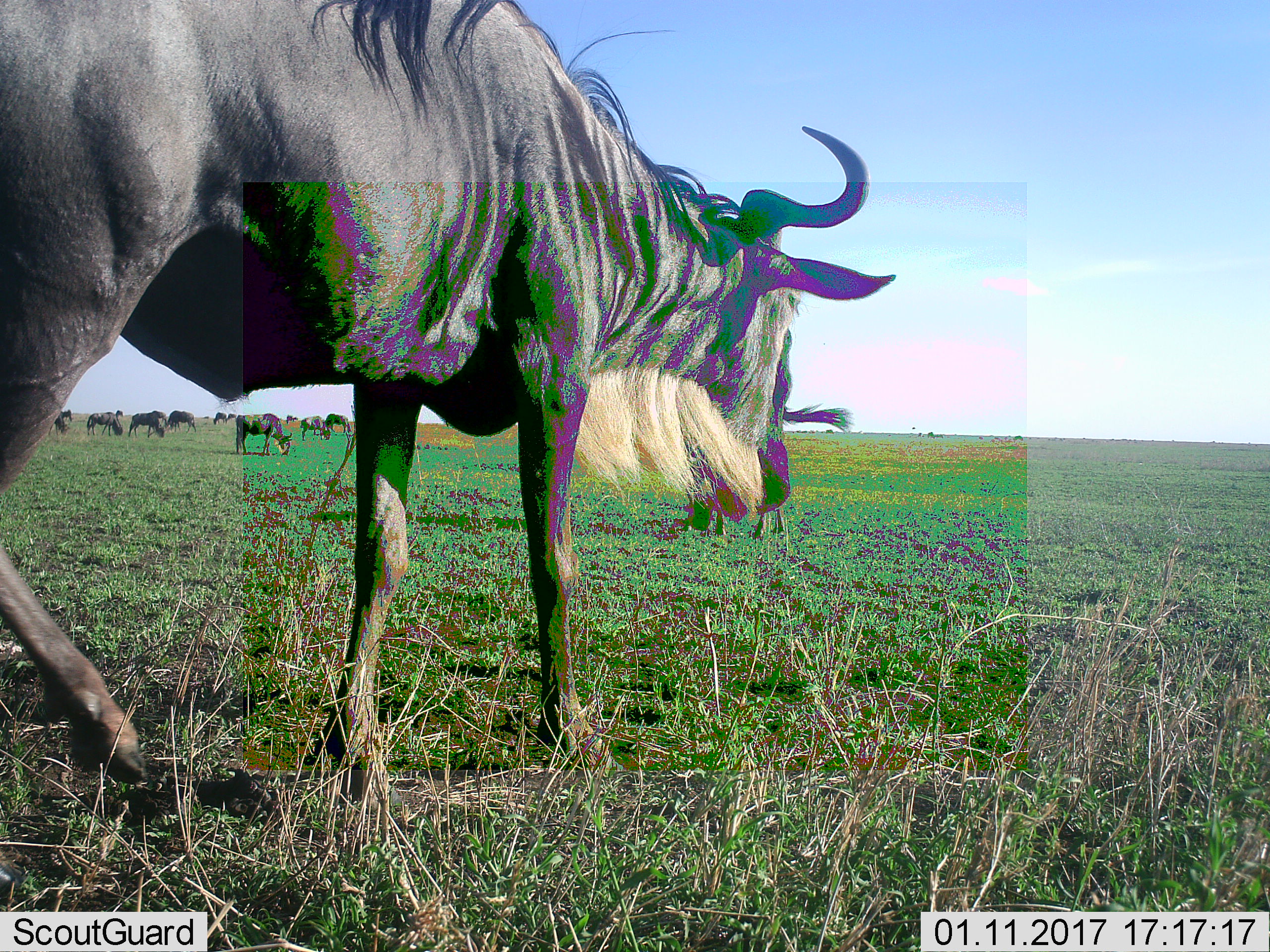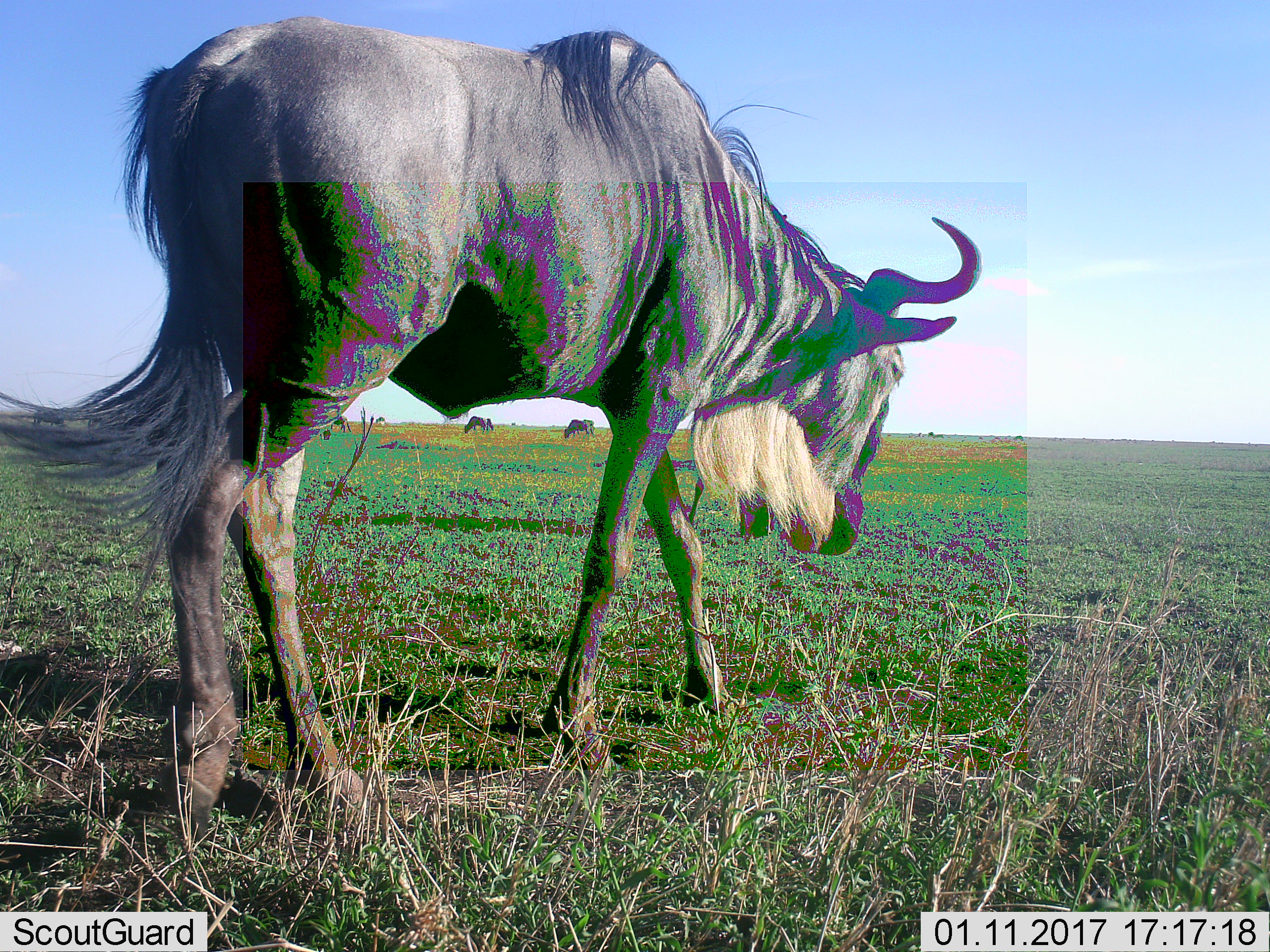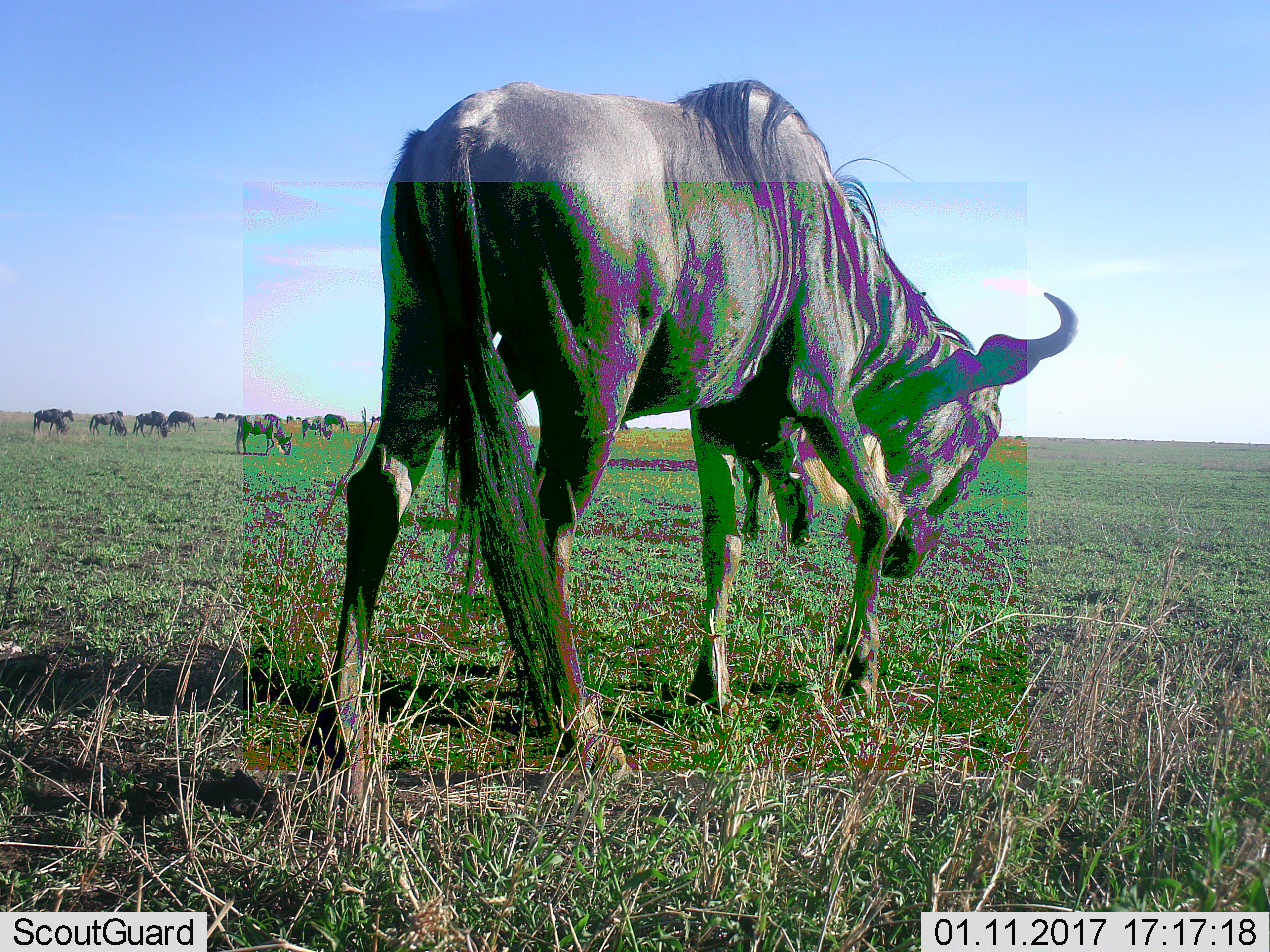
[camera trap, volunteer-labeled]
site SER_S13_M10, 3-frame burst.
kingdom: Animalia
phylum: Chordata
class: Mammalia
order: Artiodactyla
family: Bovidae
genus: Connochaetes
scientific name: Connochaetes taurinus taurinus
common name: blue wildebeest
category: wildebeestblue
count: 11-50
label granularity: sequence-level